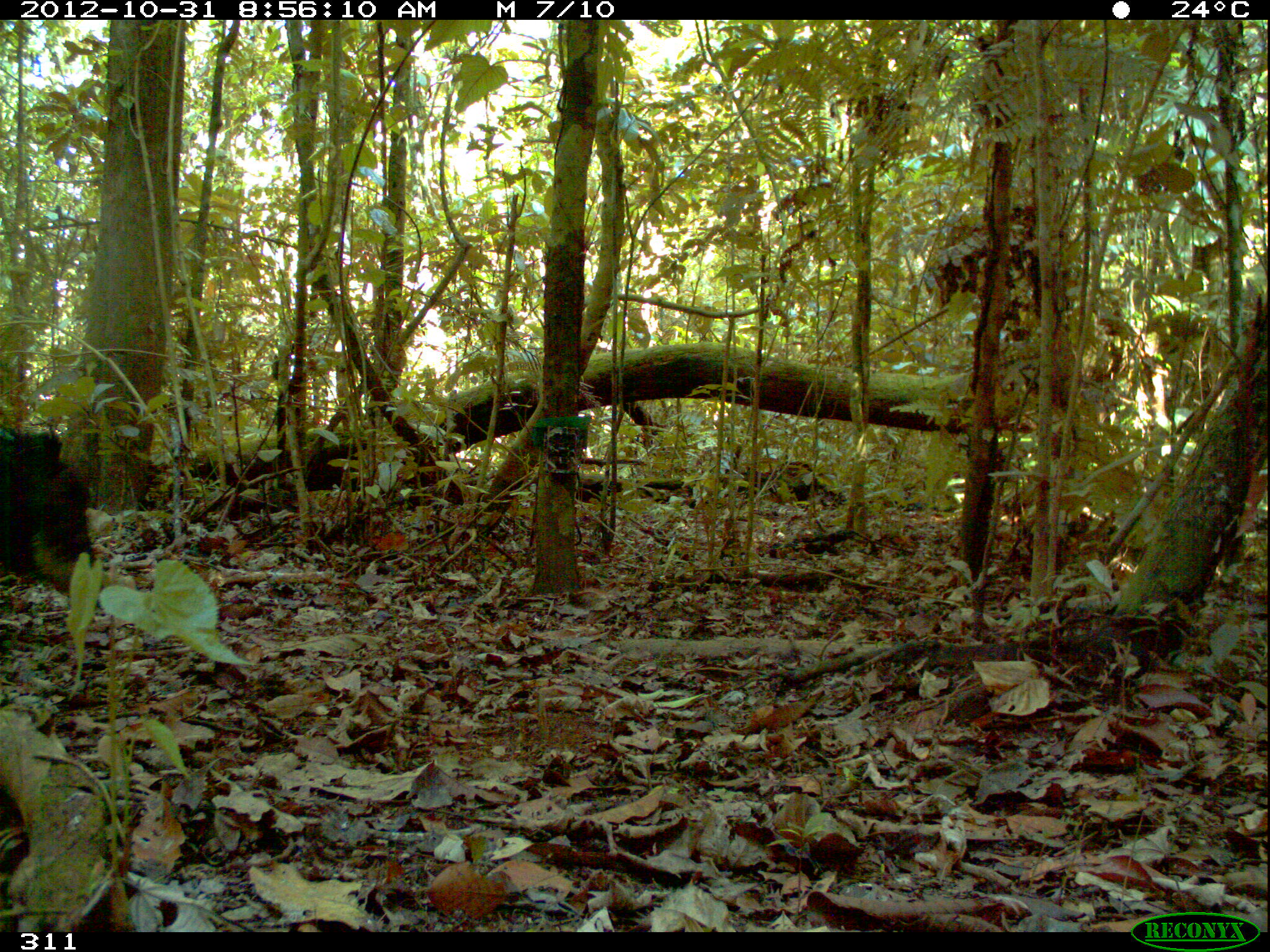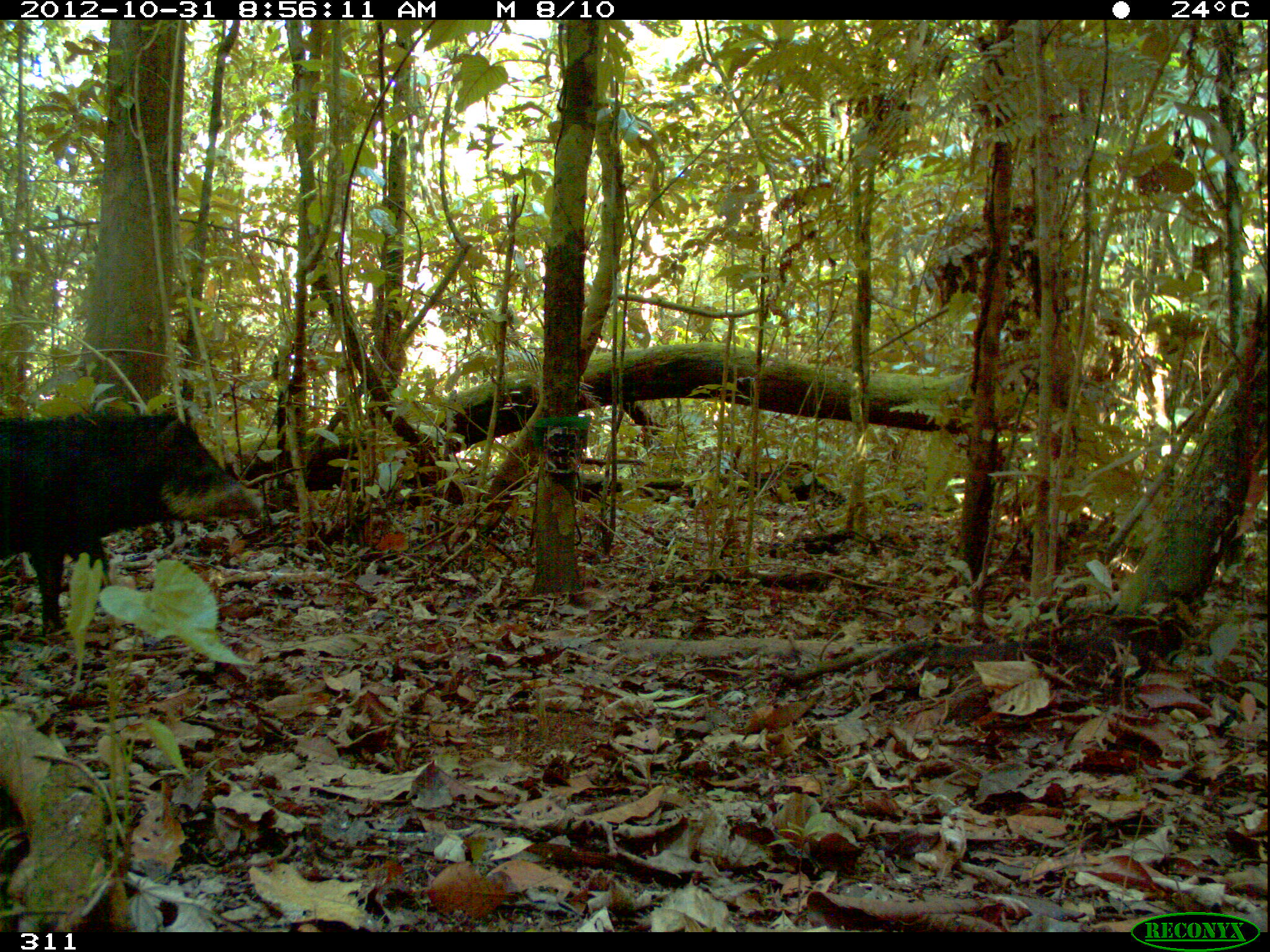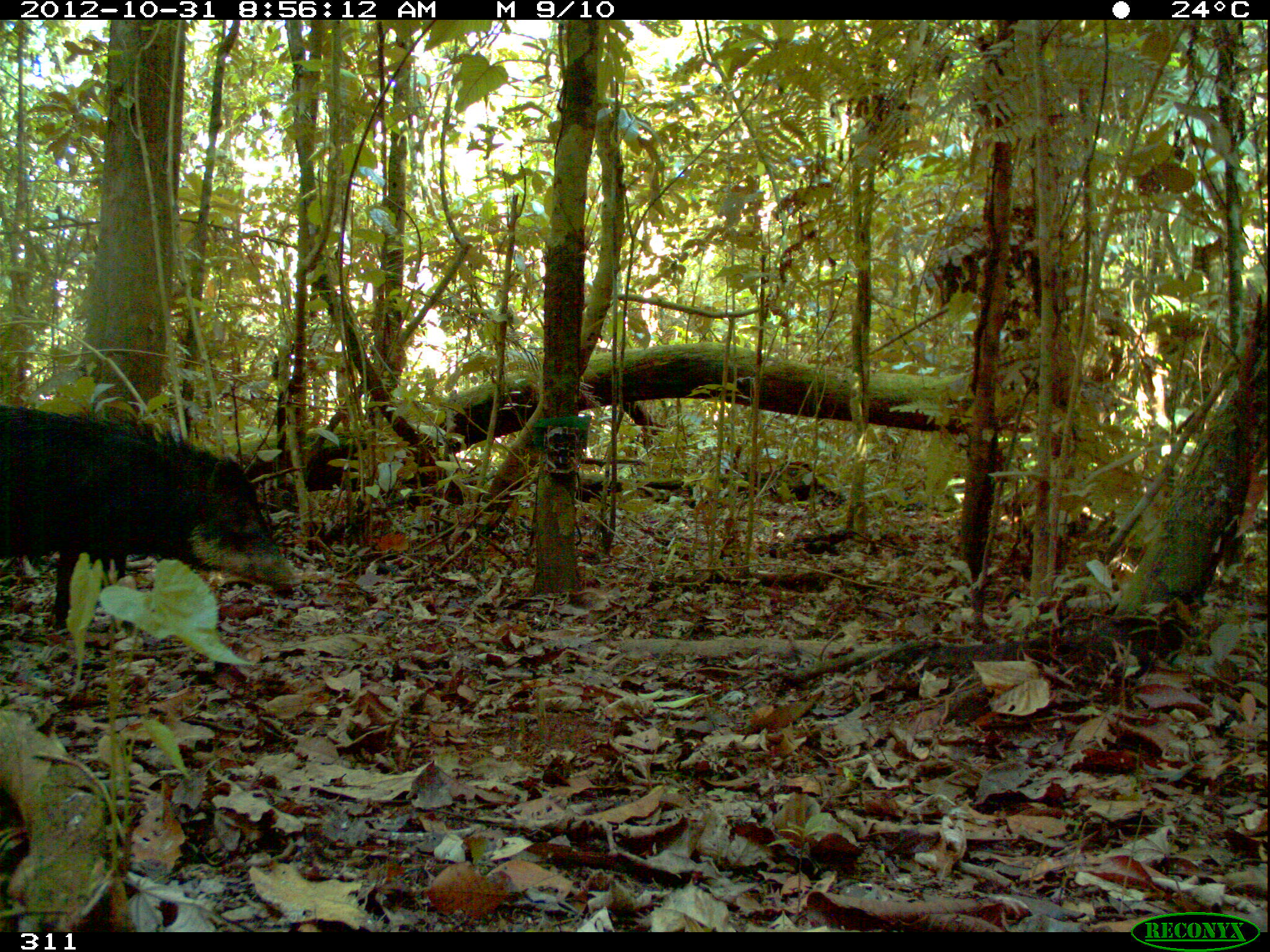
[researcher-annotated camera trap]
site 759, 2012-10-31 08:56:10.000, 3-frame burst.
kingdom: Animalia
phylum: Chordata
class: Mammalia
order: Artiodactyla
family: Tayassuidae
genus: Tayassu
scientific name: Tayassu pecari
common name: white-lipped peccary